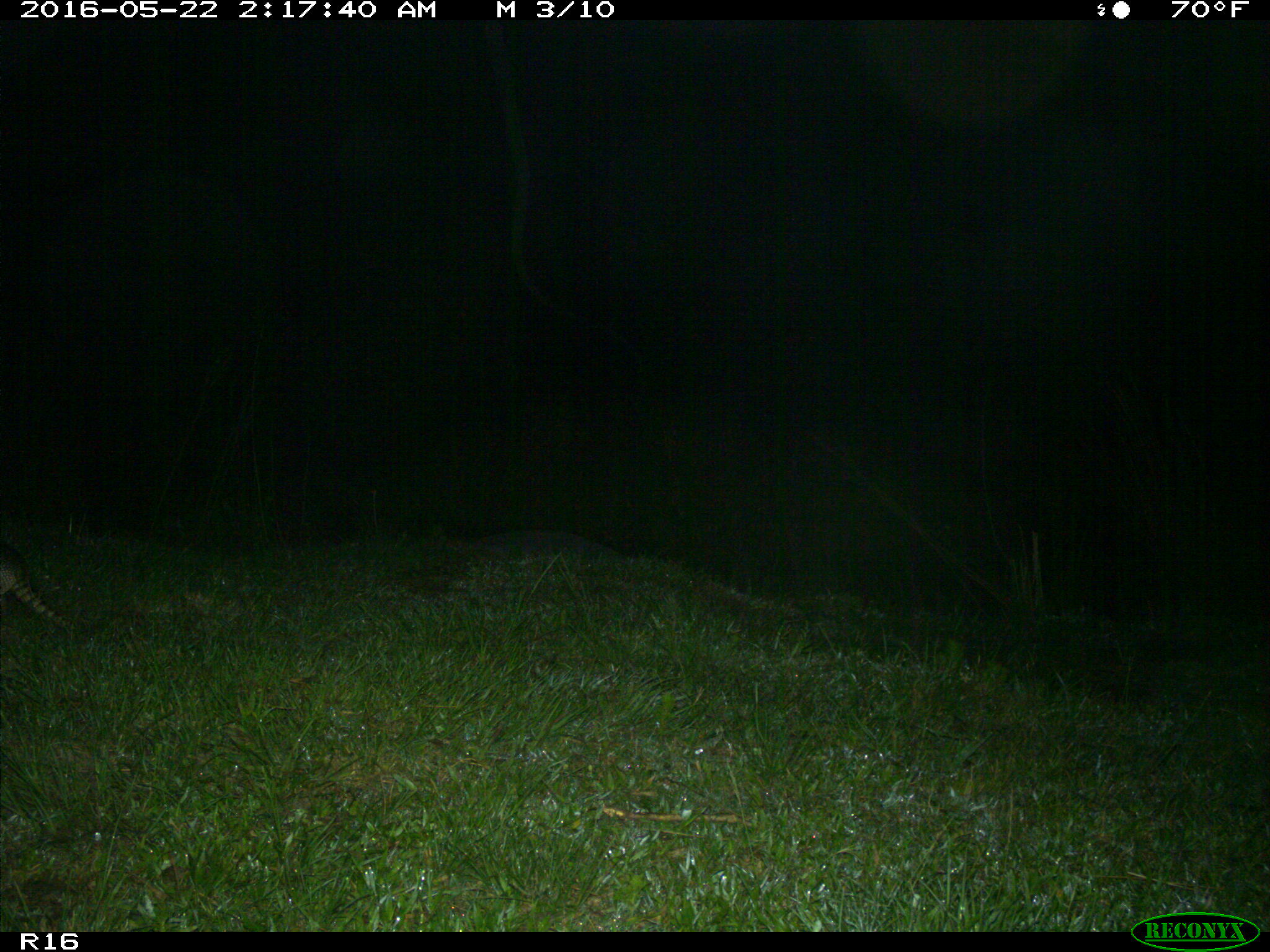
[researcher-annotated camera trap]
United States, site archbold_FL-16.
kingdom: Animalia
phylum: Chordata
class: Mammalia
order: Cingulata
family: Dasypodidae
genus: Dasypus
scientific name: Dasypus novemcinctus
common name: nine-banded armadillo